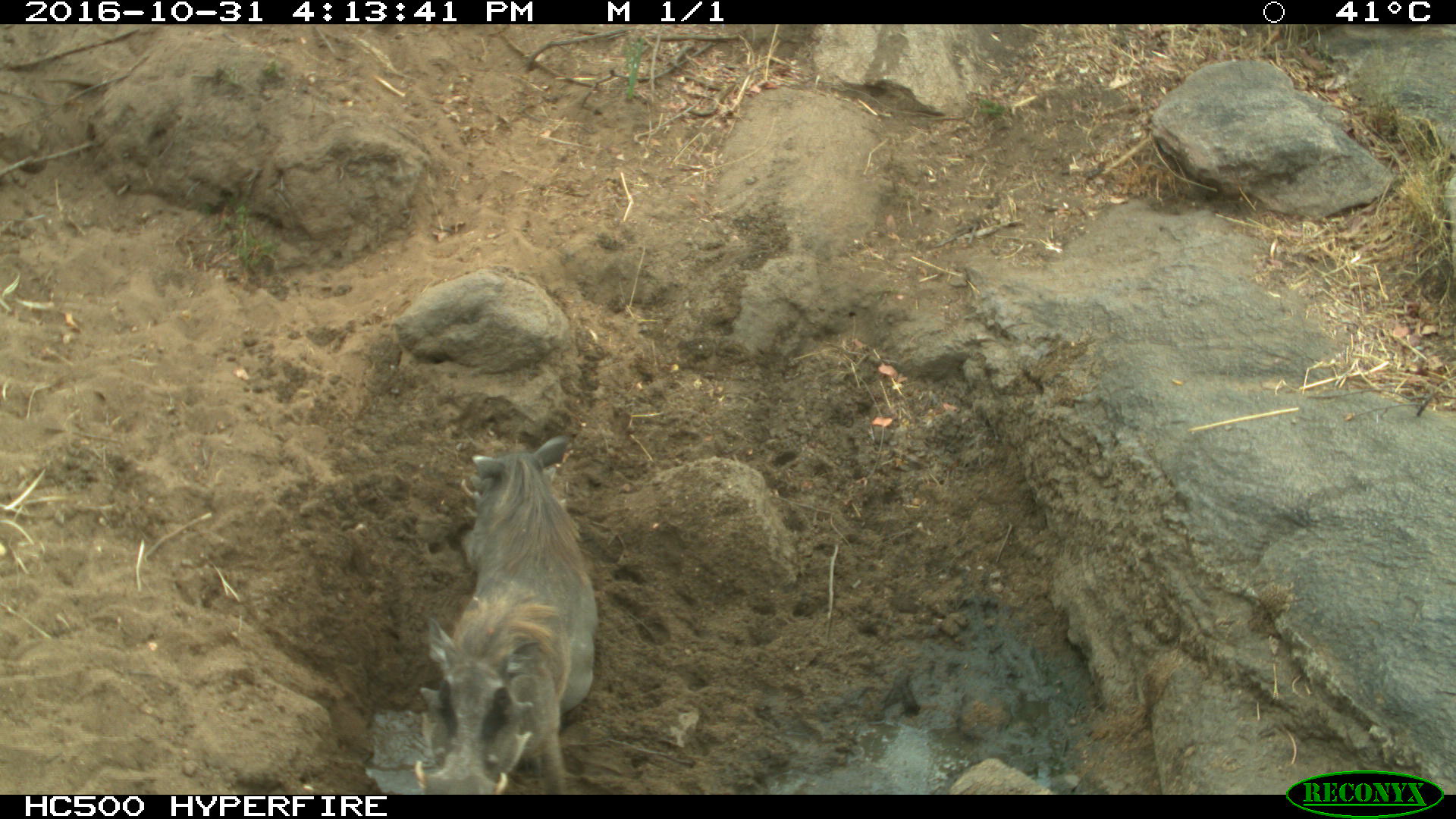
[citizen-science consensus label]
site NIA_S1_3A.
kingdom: Animalia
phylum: Chordata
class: Mammalia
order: Artiodactyla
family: Suidae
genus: Phacochoerus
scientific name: Phacochoerus africanus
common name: warthog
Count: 2.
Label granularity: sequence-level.